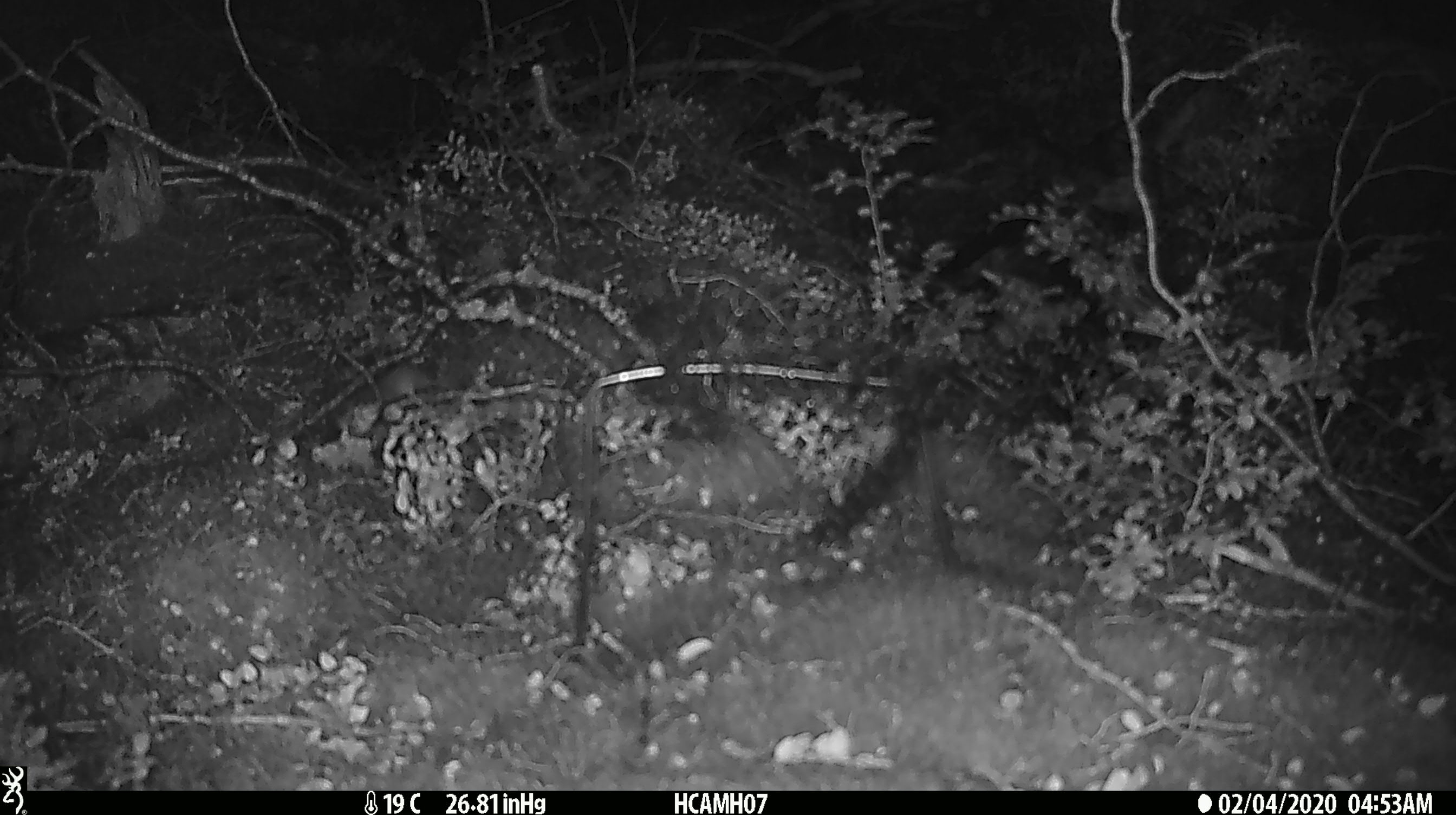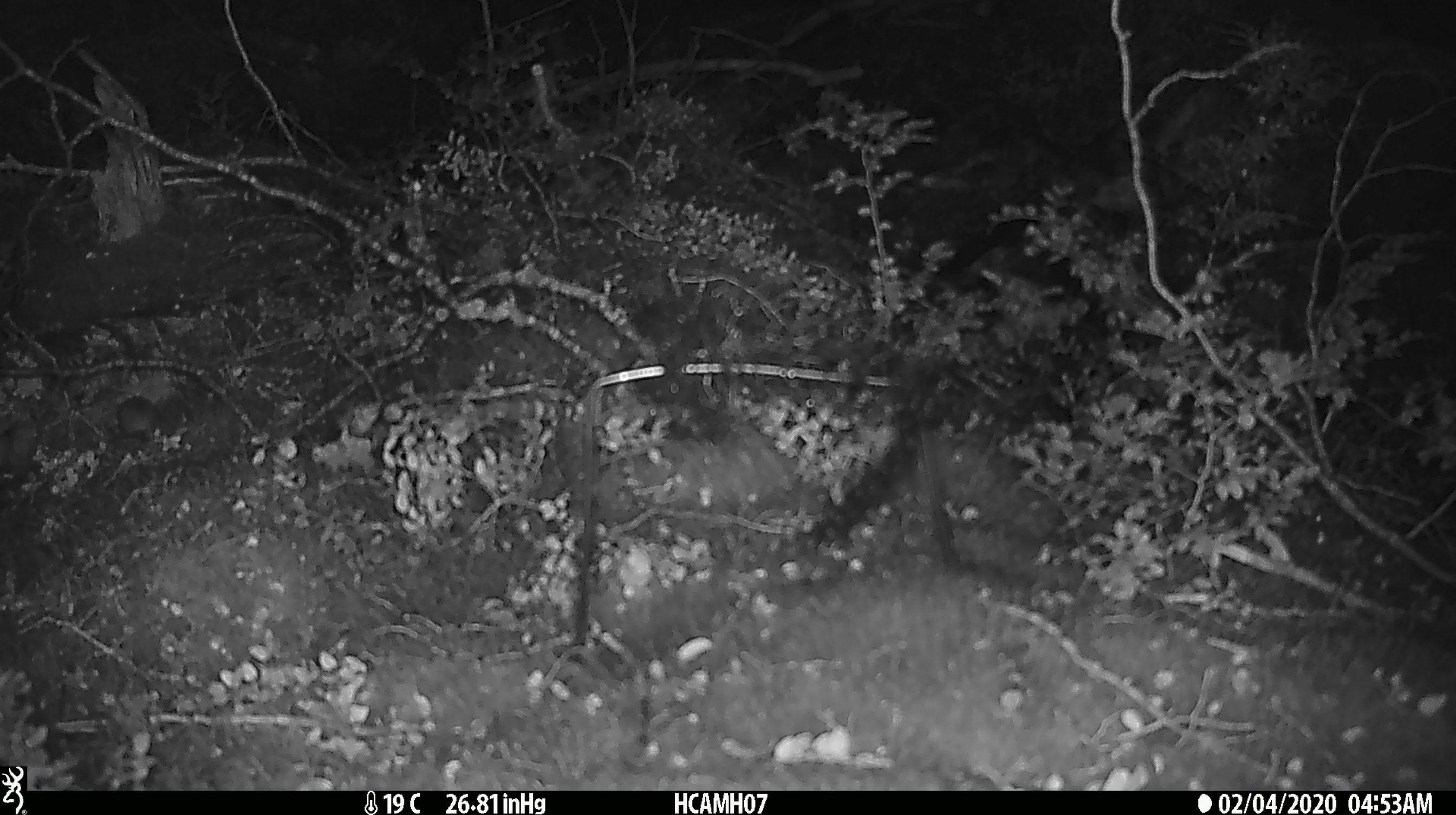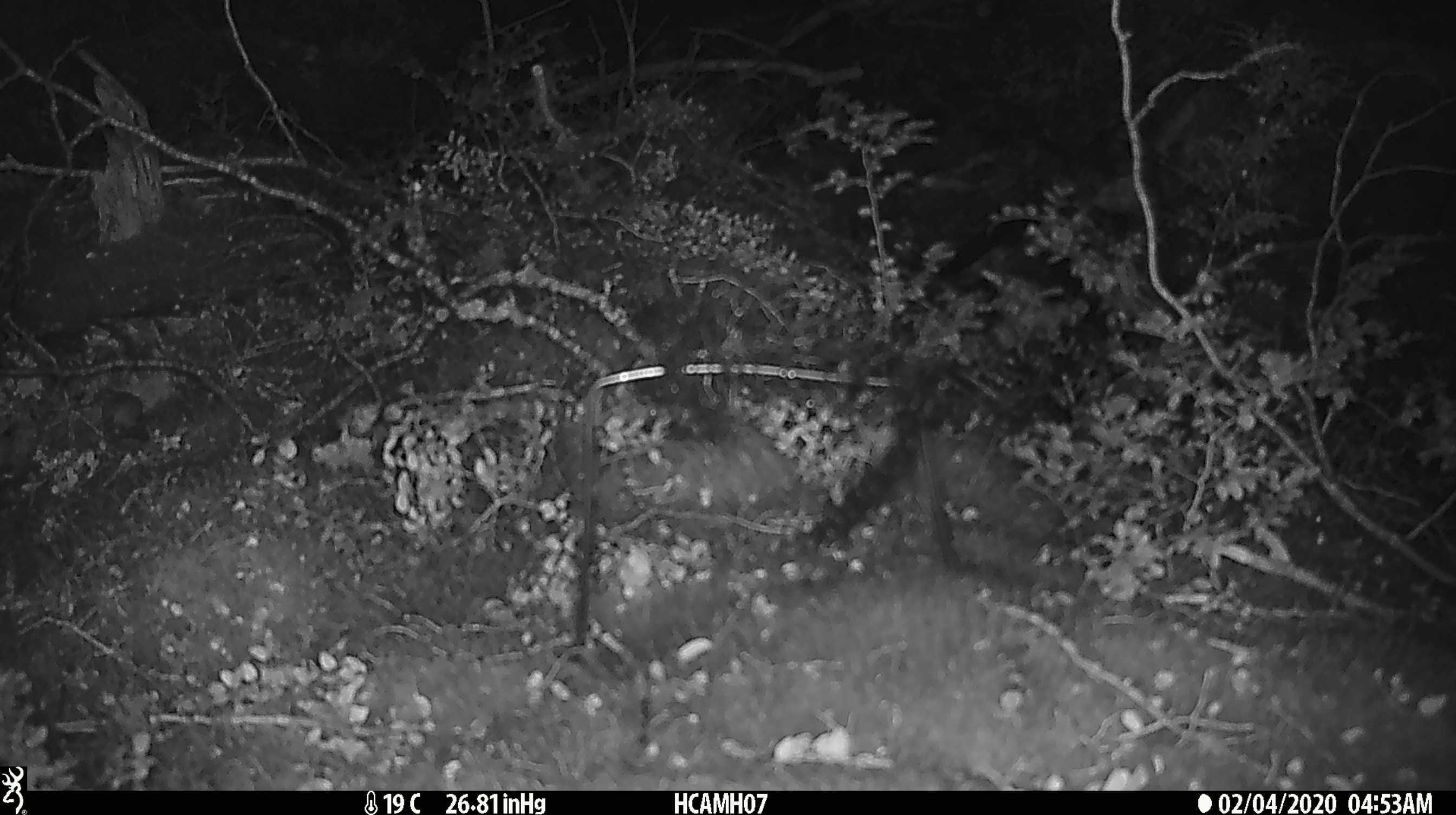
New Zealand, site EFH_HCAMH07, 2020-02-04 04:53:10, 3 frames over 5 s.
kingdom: Animalia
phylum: Chordata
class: Mammalia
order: Rodentia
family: Muridae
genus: Mus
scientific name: Mus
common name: mouse